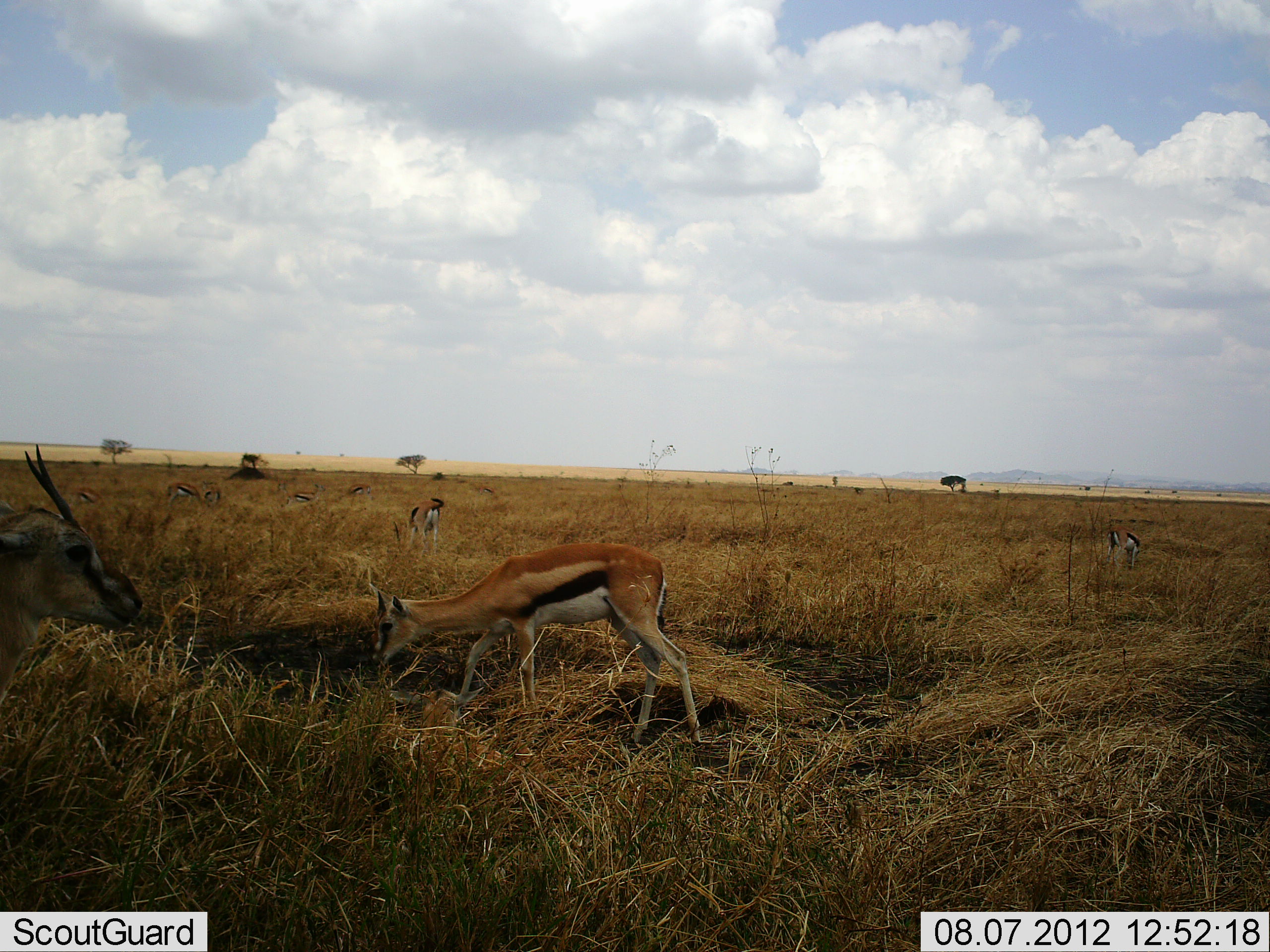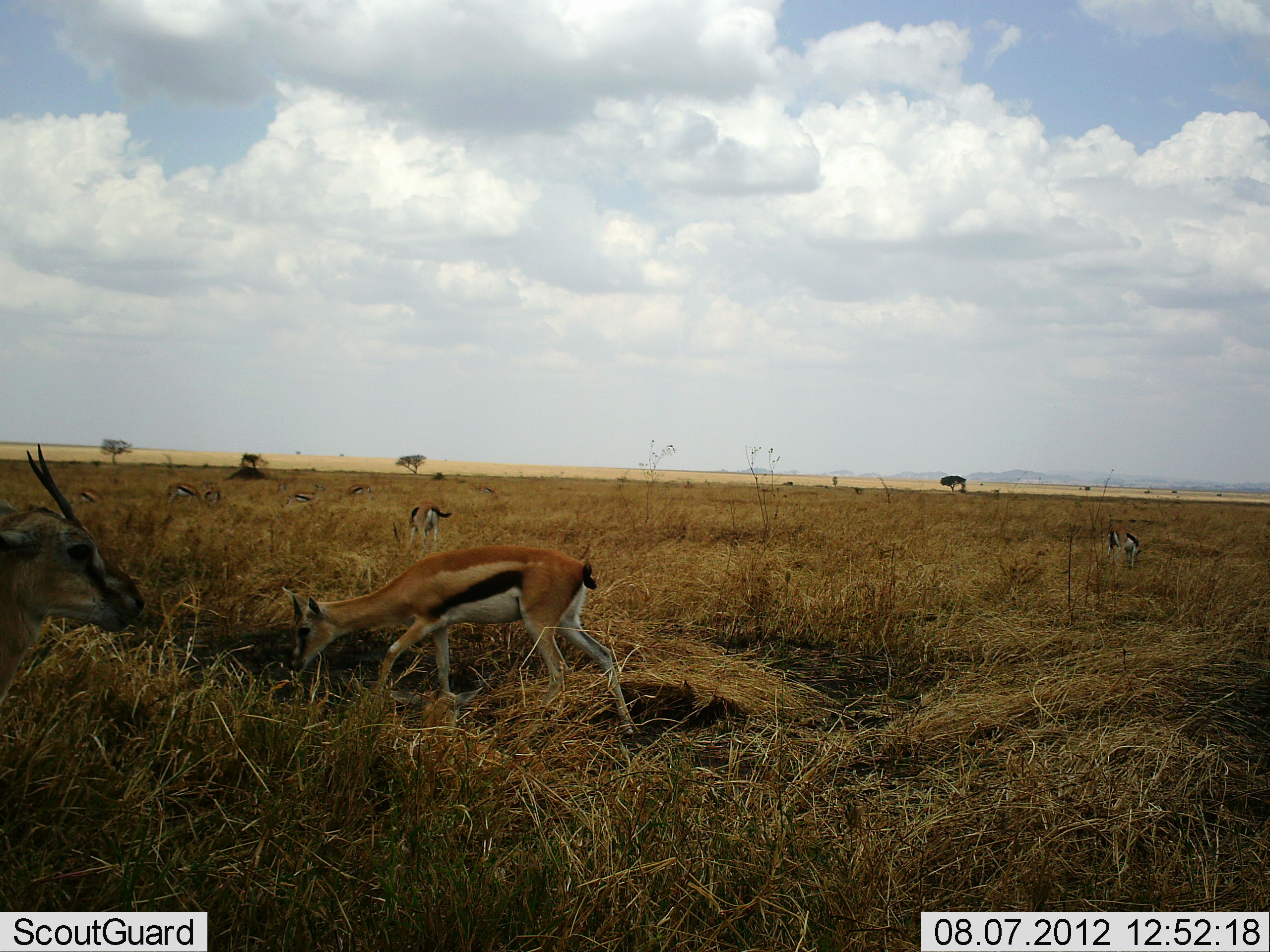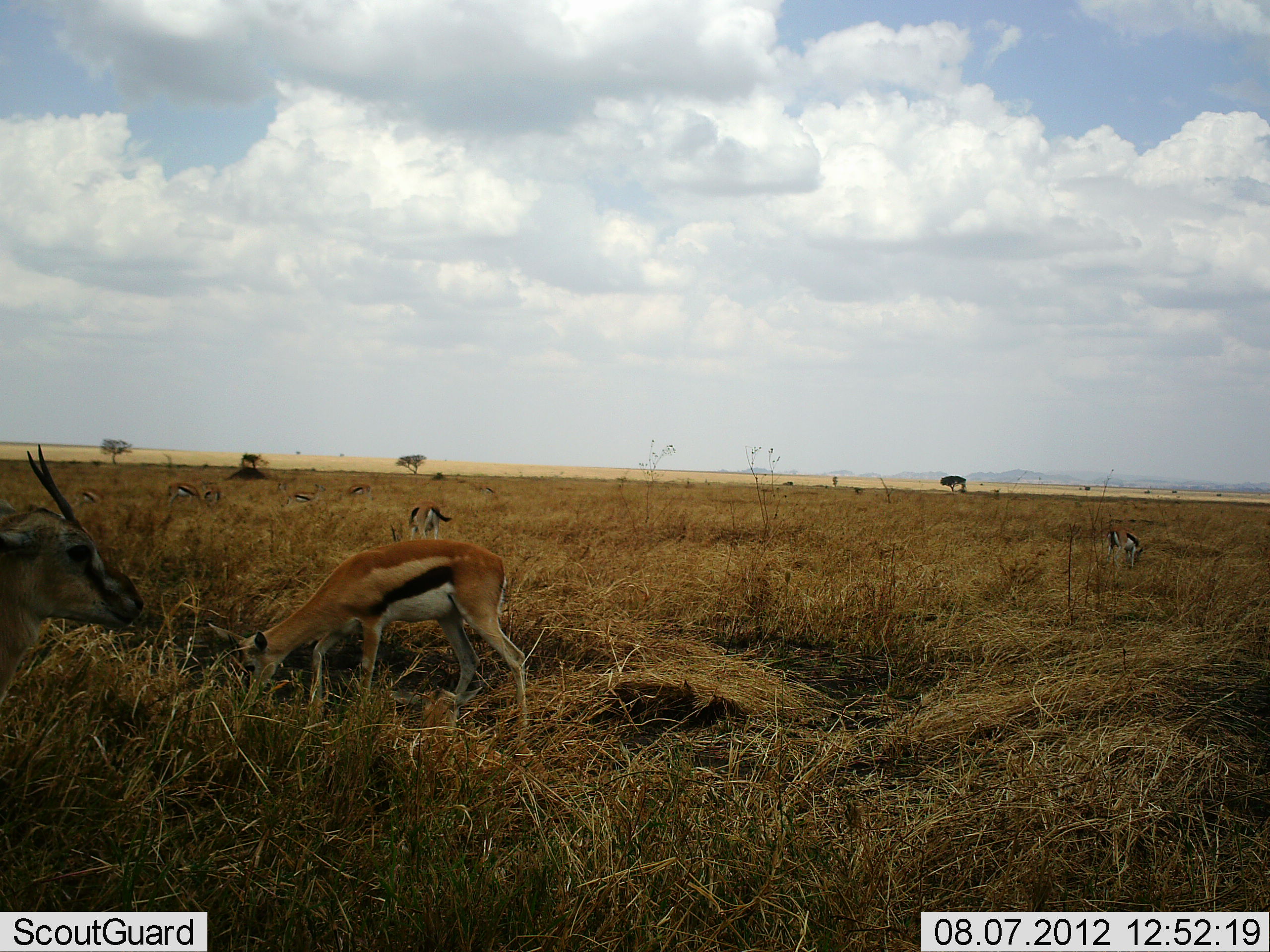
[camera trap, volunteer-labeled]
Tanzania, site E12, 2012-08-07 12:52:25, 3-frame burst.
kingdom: Animalia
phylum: Chordata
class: Mammalia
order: Artiodactyla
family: Bovidae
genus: Eudorcas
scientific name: Eudorcas thomsonii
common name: thomson's gazelle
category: gazellethomsons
Gazellethomsons (thomson's gazelle) (Eudorcas thomsonii), count 8. Behavior (volunteer vote fractions): standing 60%, resting 10%, moving 30%, interacting 0%. Young present (vote fraction): 0%. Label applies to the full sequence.